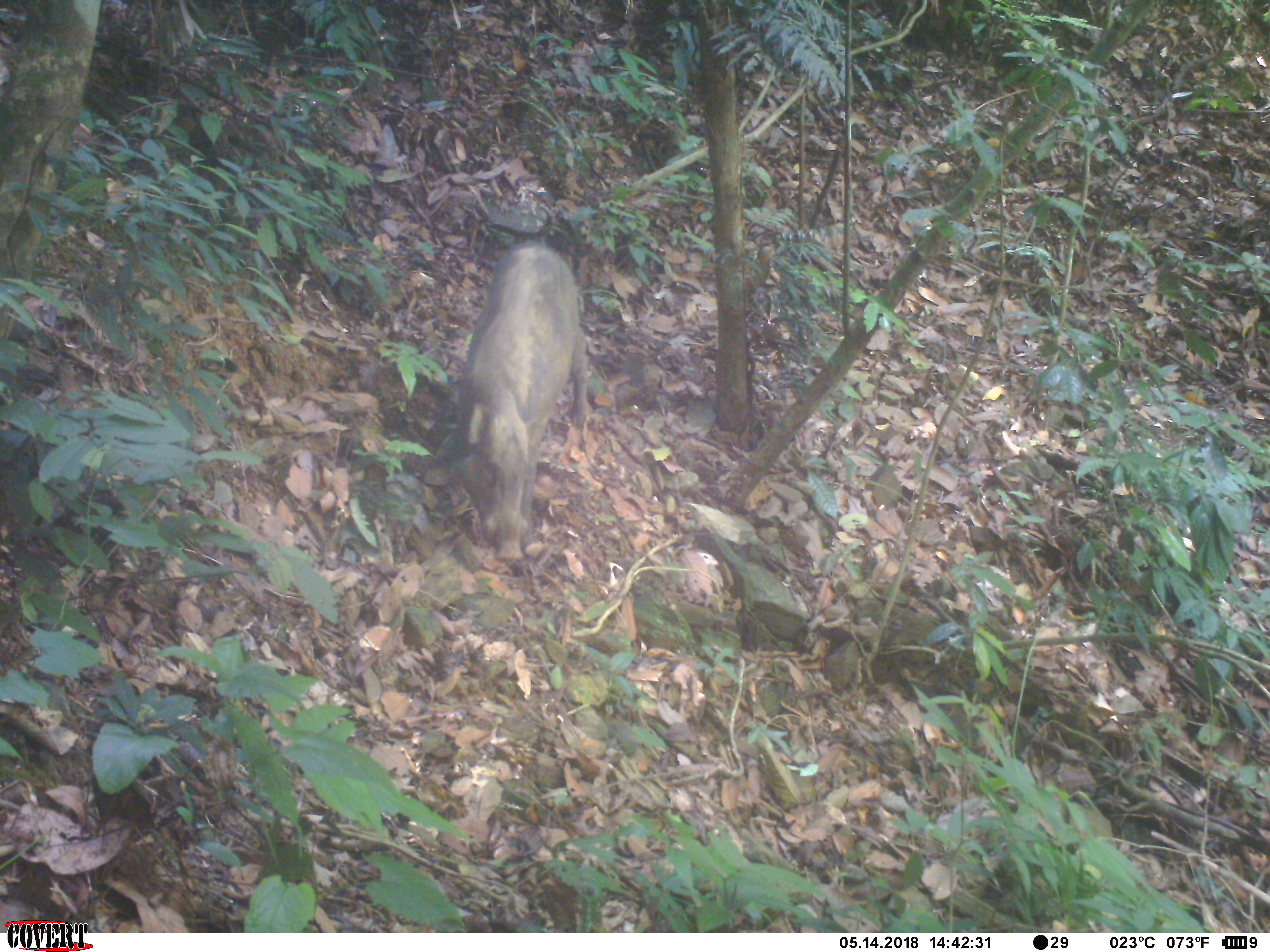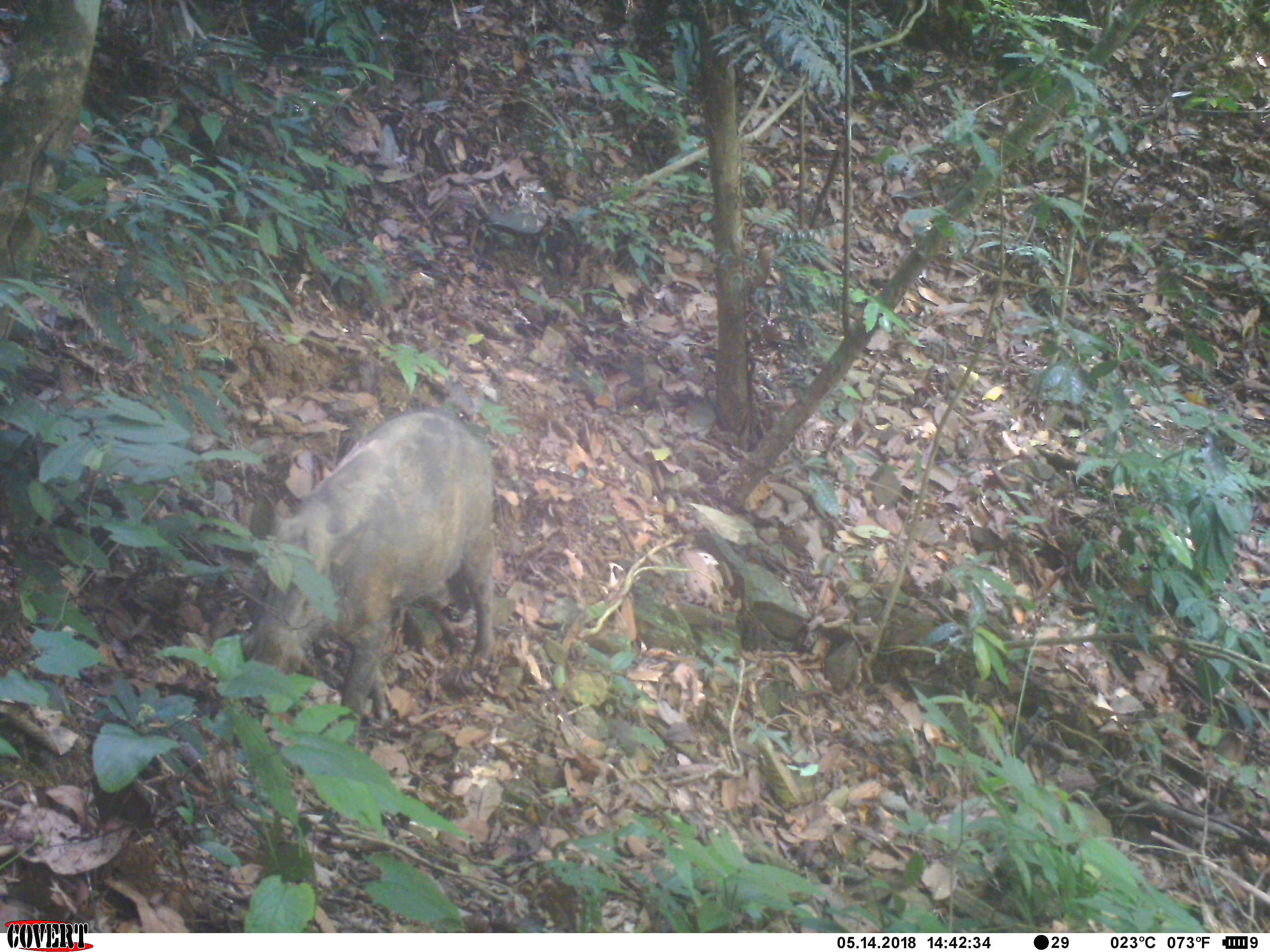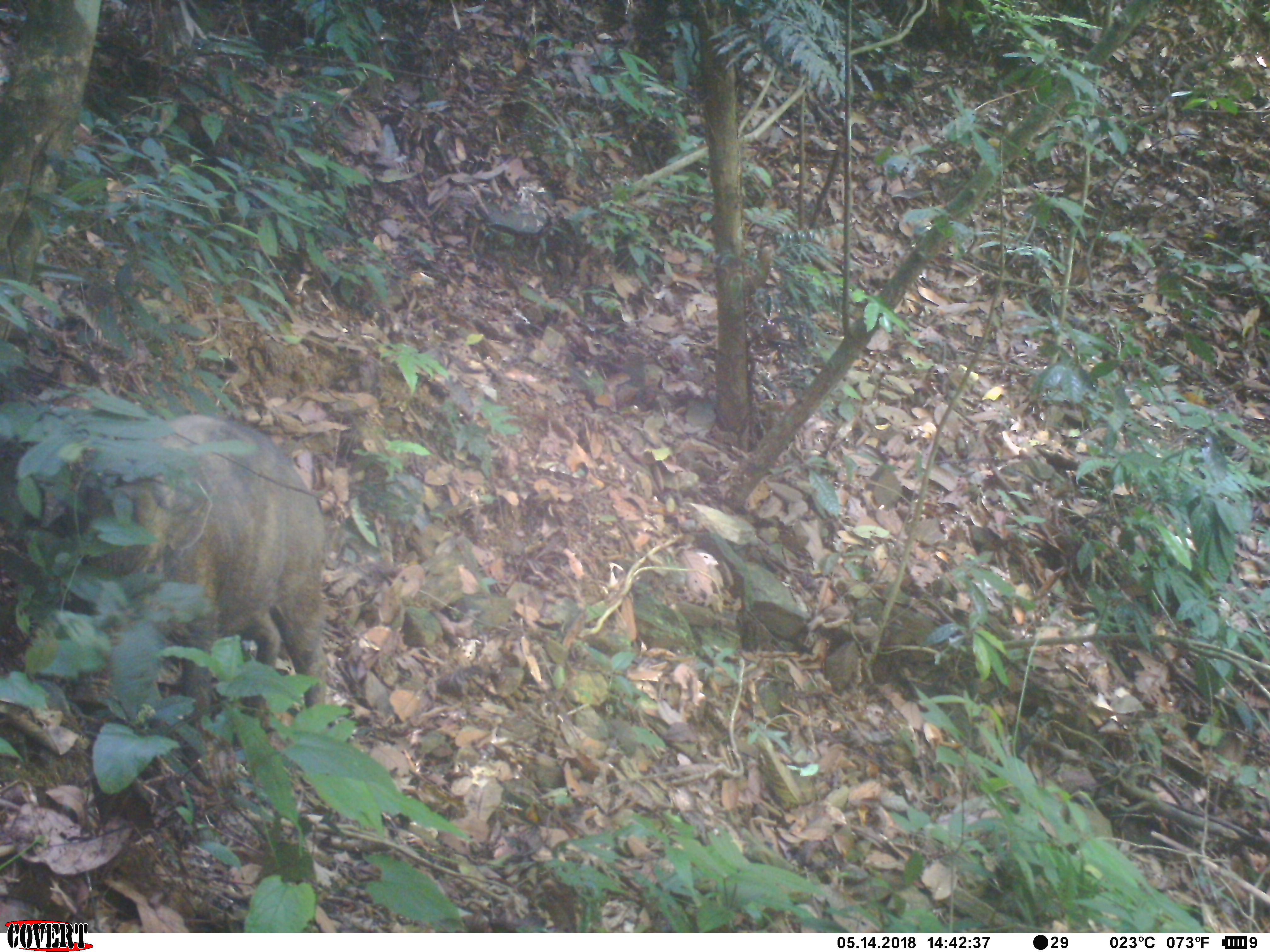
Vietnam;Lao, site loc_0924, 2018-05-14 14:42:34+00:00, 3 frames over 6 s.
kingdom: Animalia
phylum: Chordata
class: Mammalia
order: Artiodactyla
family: Suidae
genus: Sus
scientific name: Sus scrofa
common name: eurasian wild pig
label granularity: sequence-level